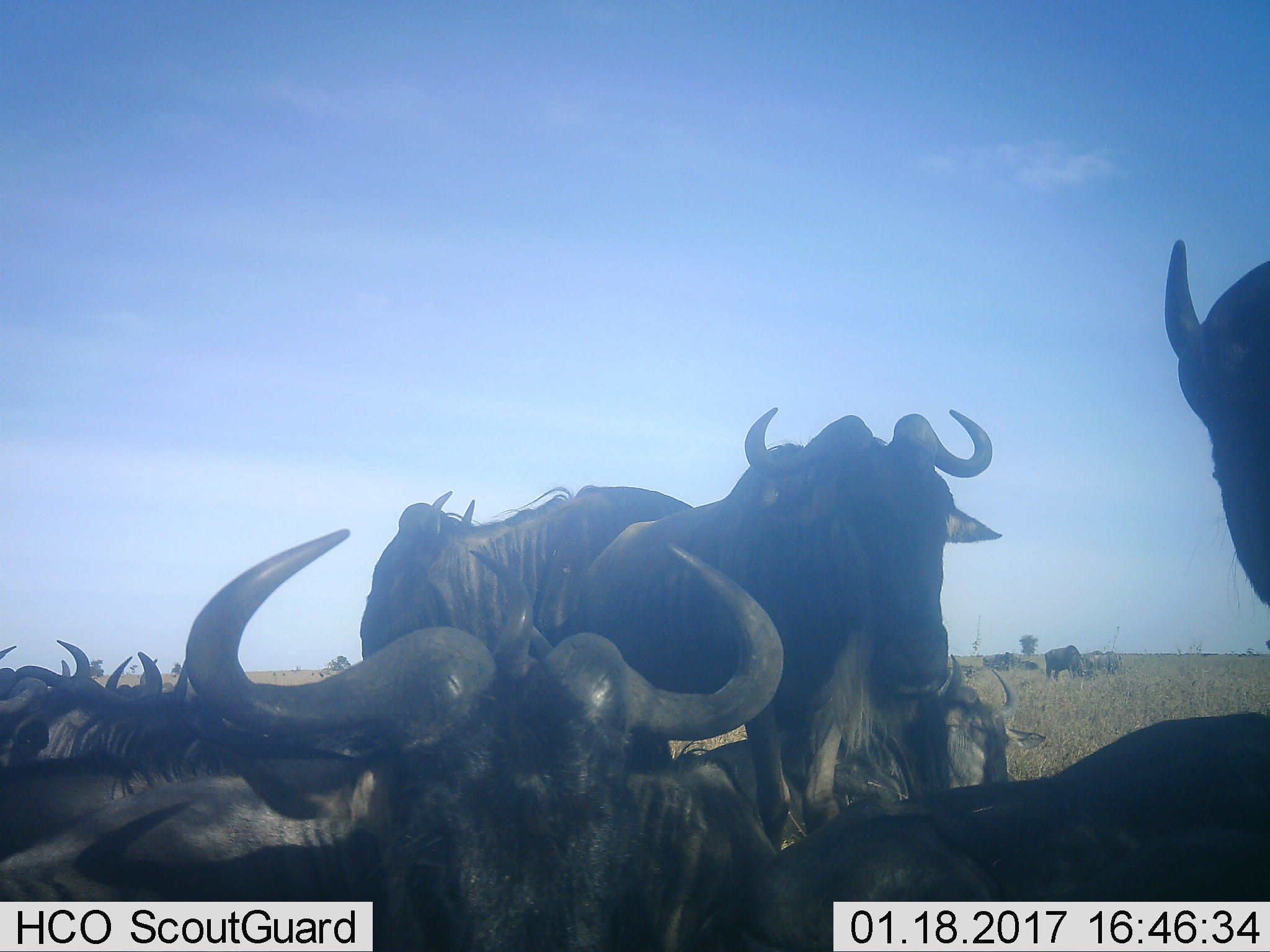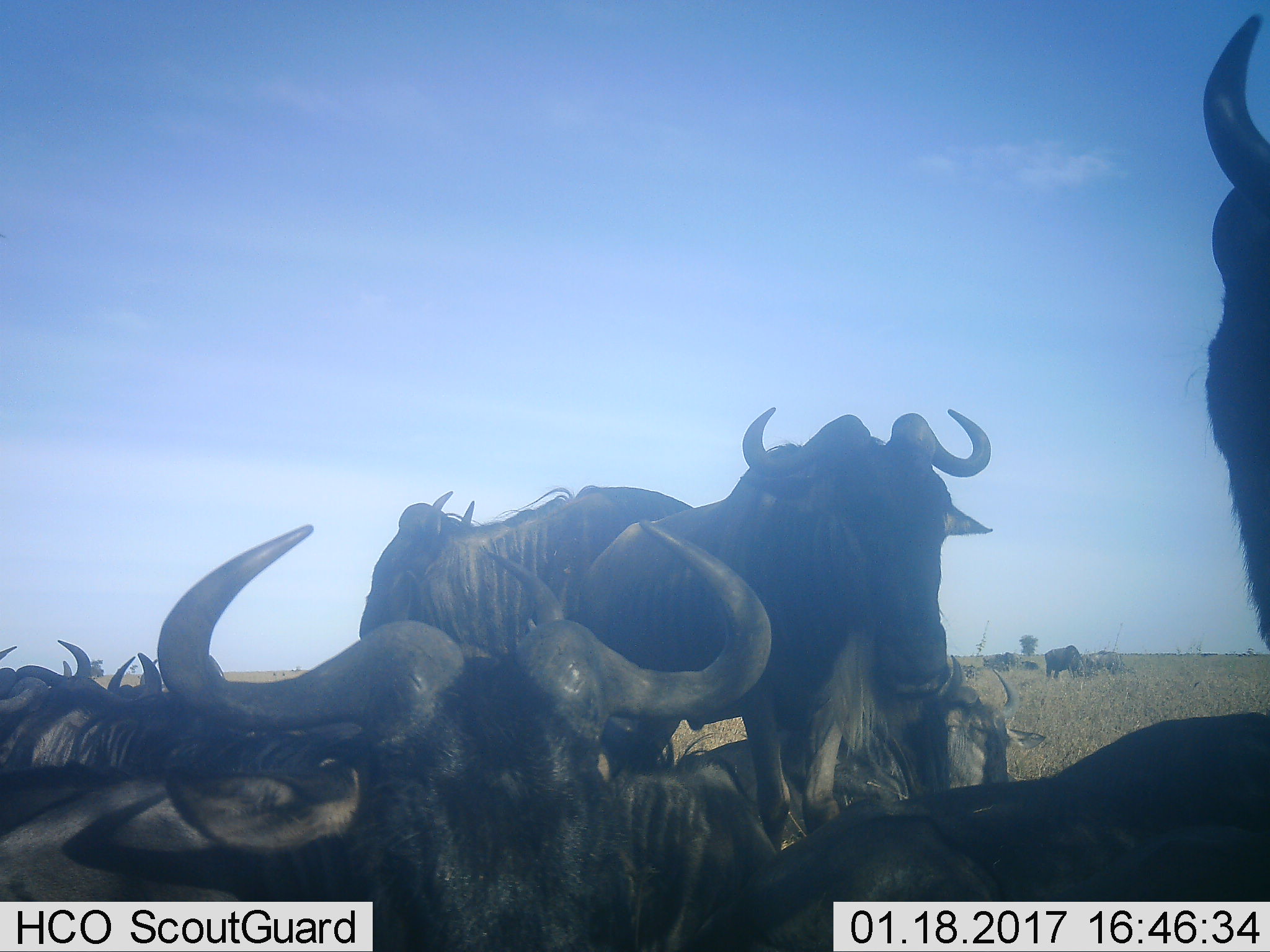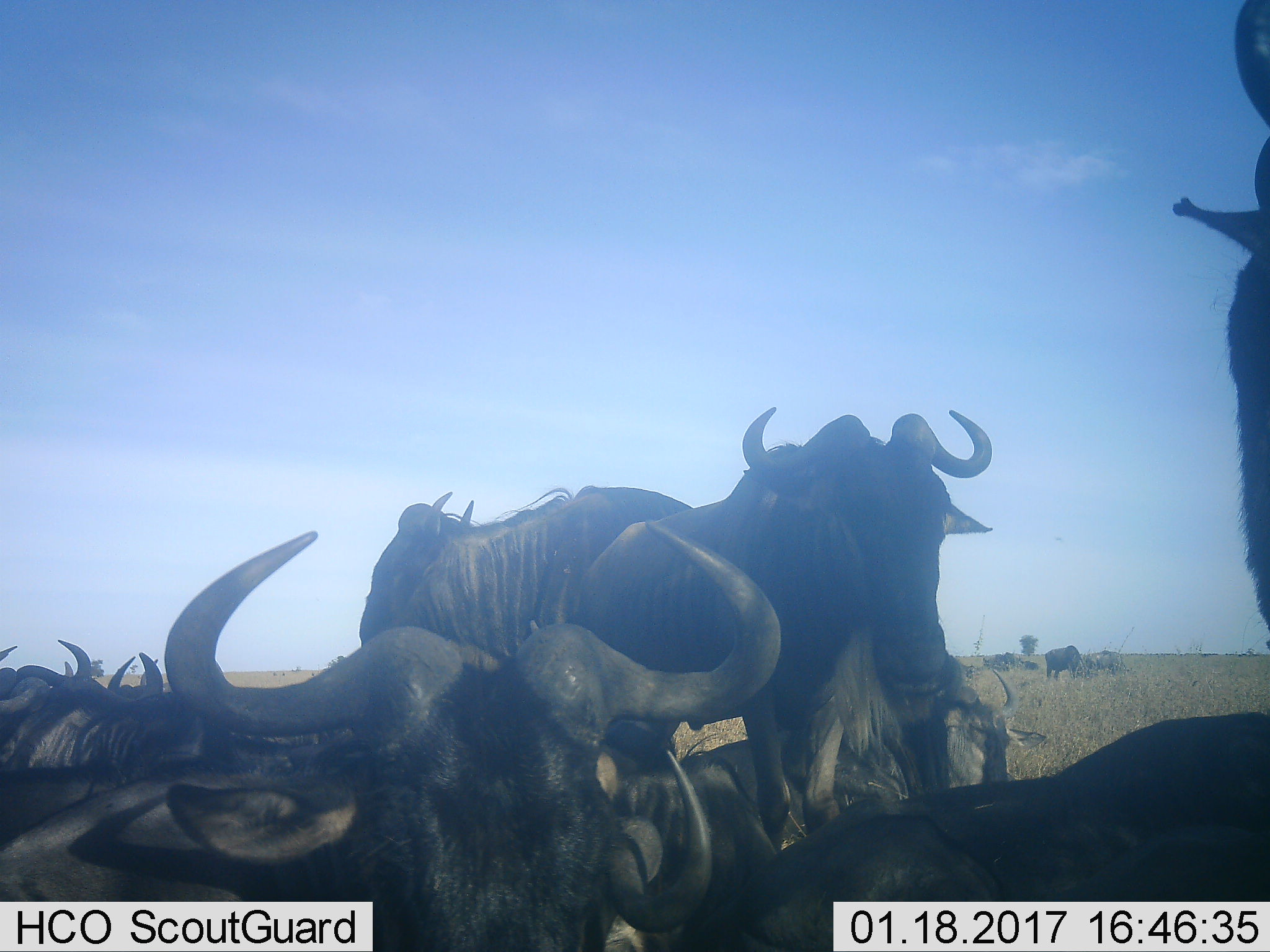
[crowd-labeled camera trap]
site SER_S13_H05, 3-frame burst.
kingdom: Animalia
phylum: Chordata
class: Mammalia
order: Artiodactyla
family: Bovidae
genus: Connochaetes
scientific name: Connochaetes taurinus taurinus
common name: blue wildebeest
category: wildebeestblue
Wildebeestblue (blue wildebeest) (Connochaetes taurinus taurinus), count 11-50. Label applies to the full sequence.